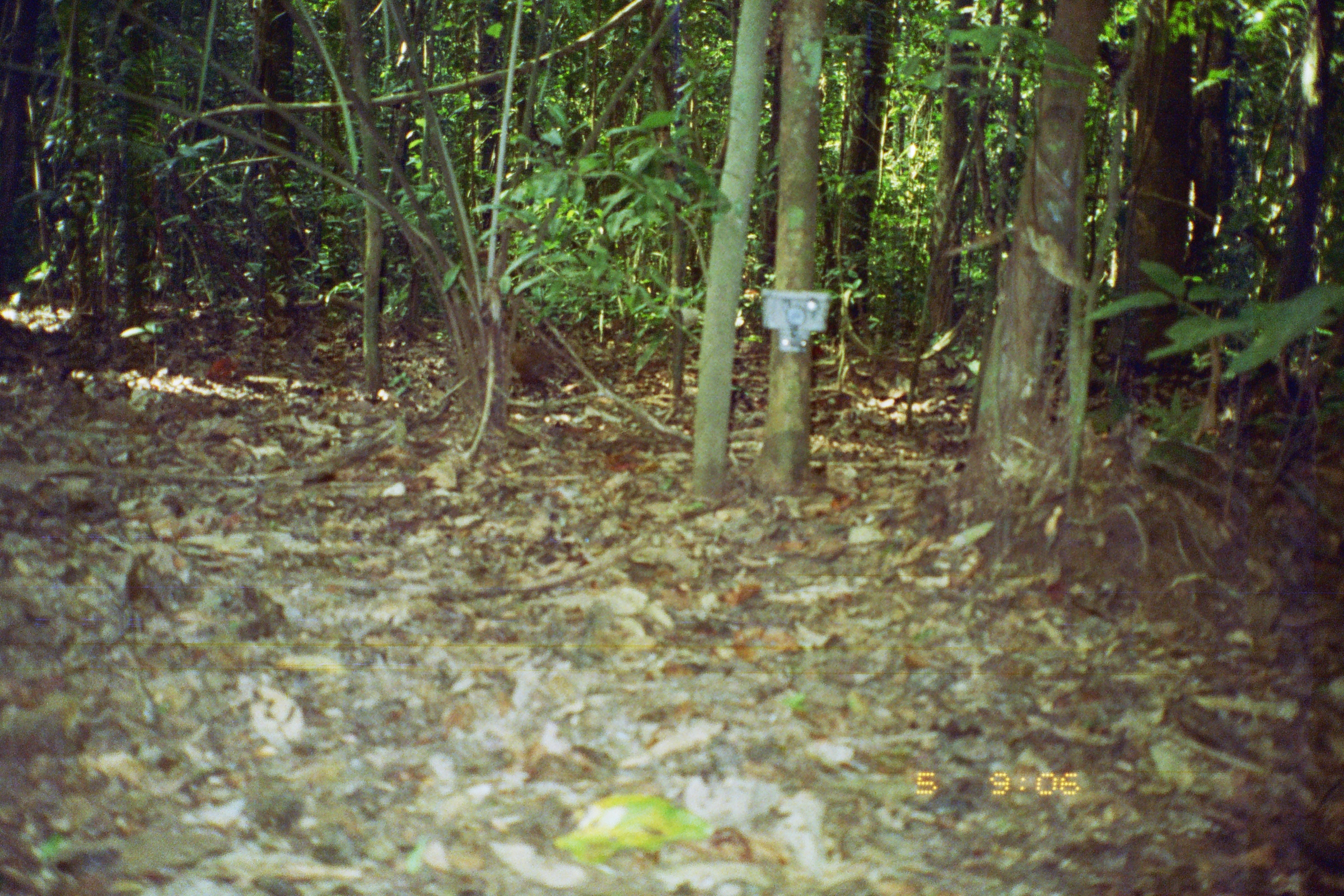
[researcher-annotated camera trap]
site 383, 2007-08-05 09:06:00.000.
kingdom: Animalia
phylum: Chordata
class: Mammalia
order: Rodentia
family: Dasyproctidae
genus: Dasyprocta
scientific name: Dasyprocta punctata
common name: central american agouti